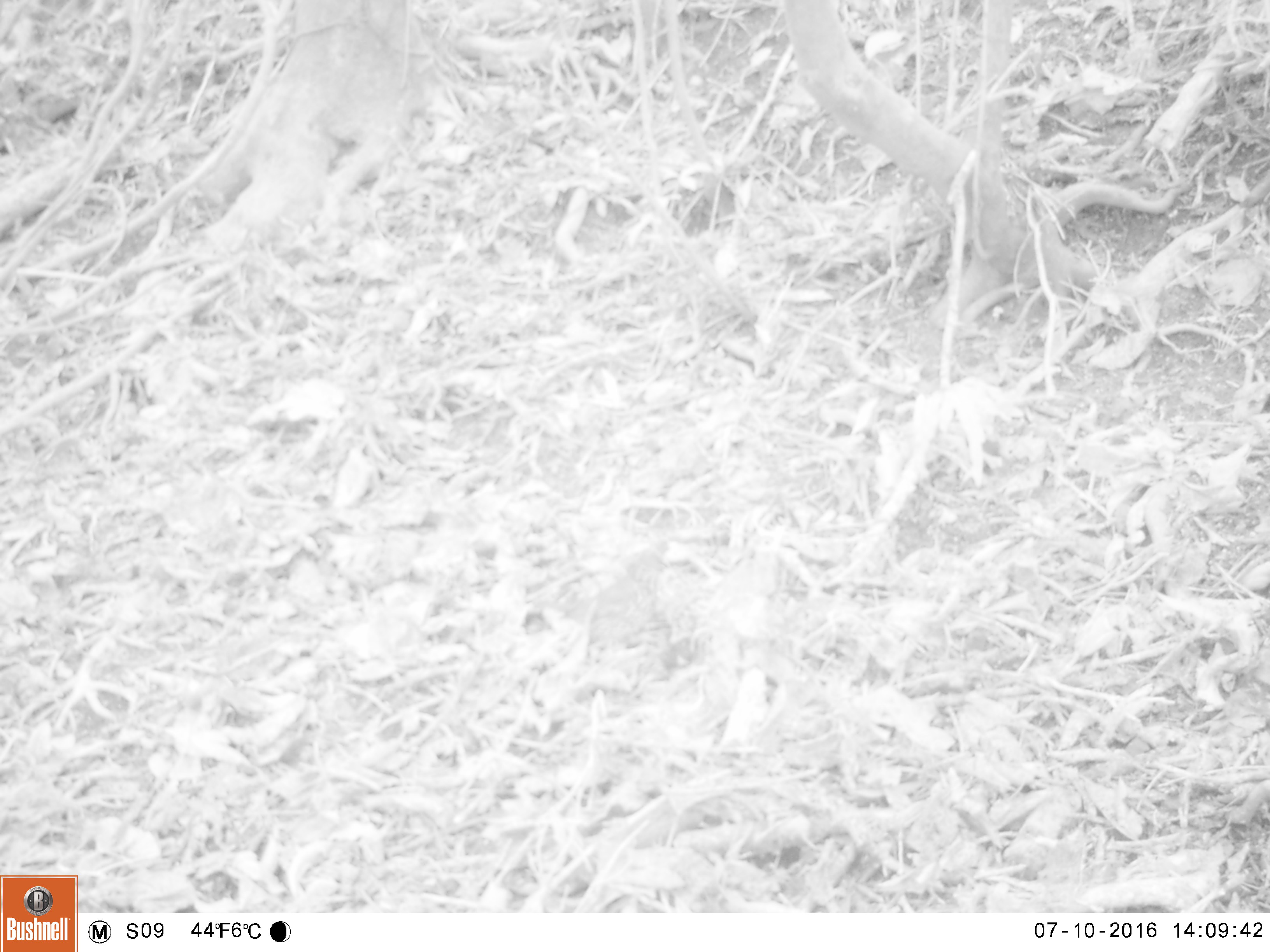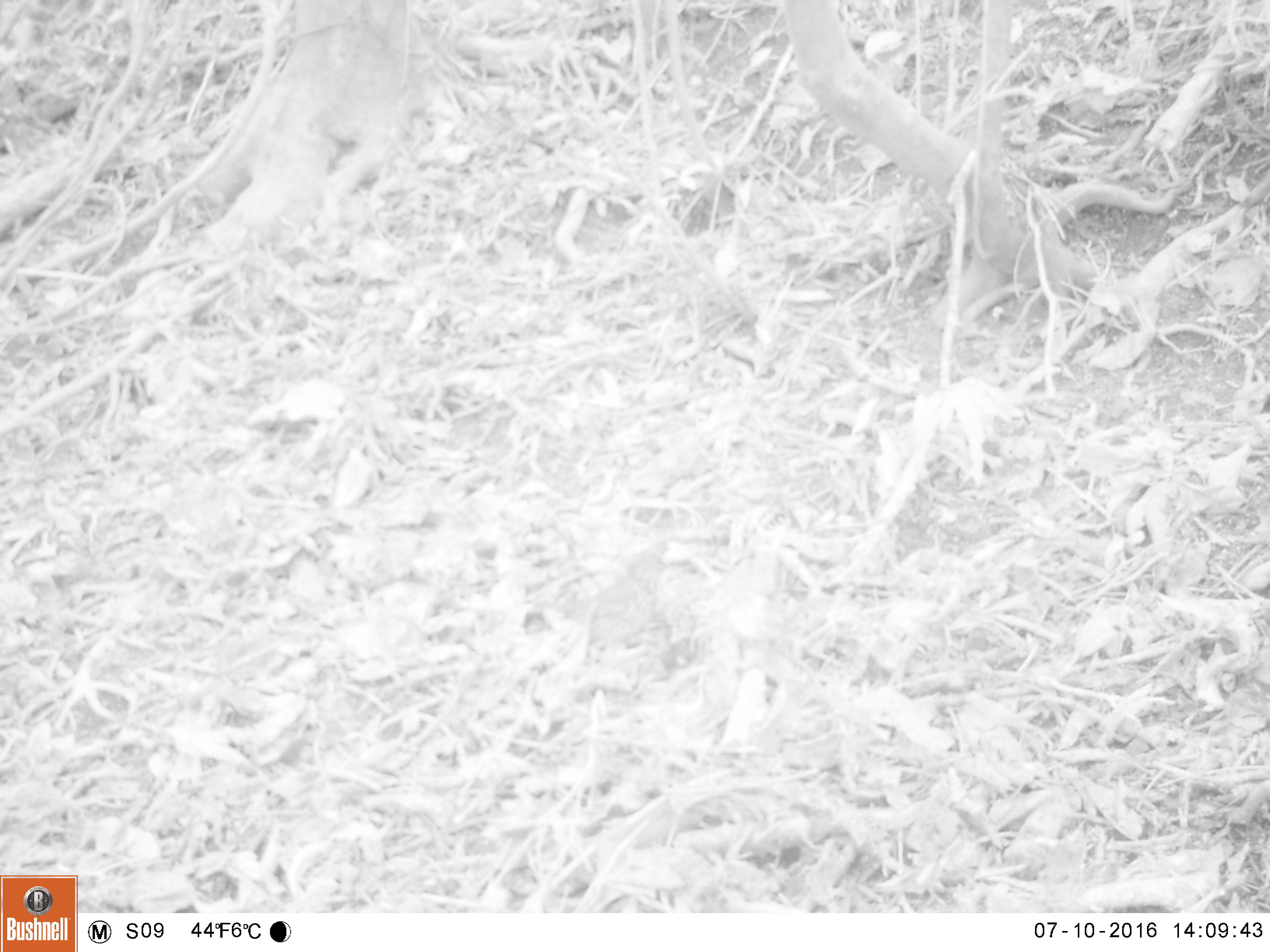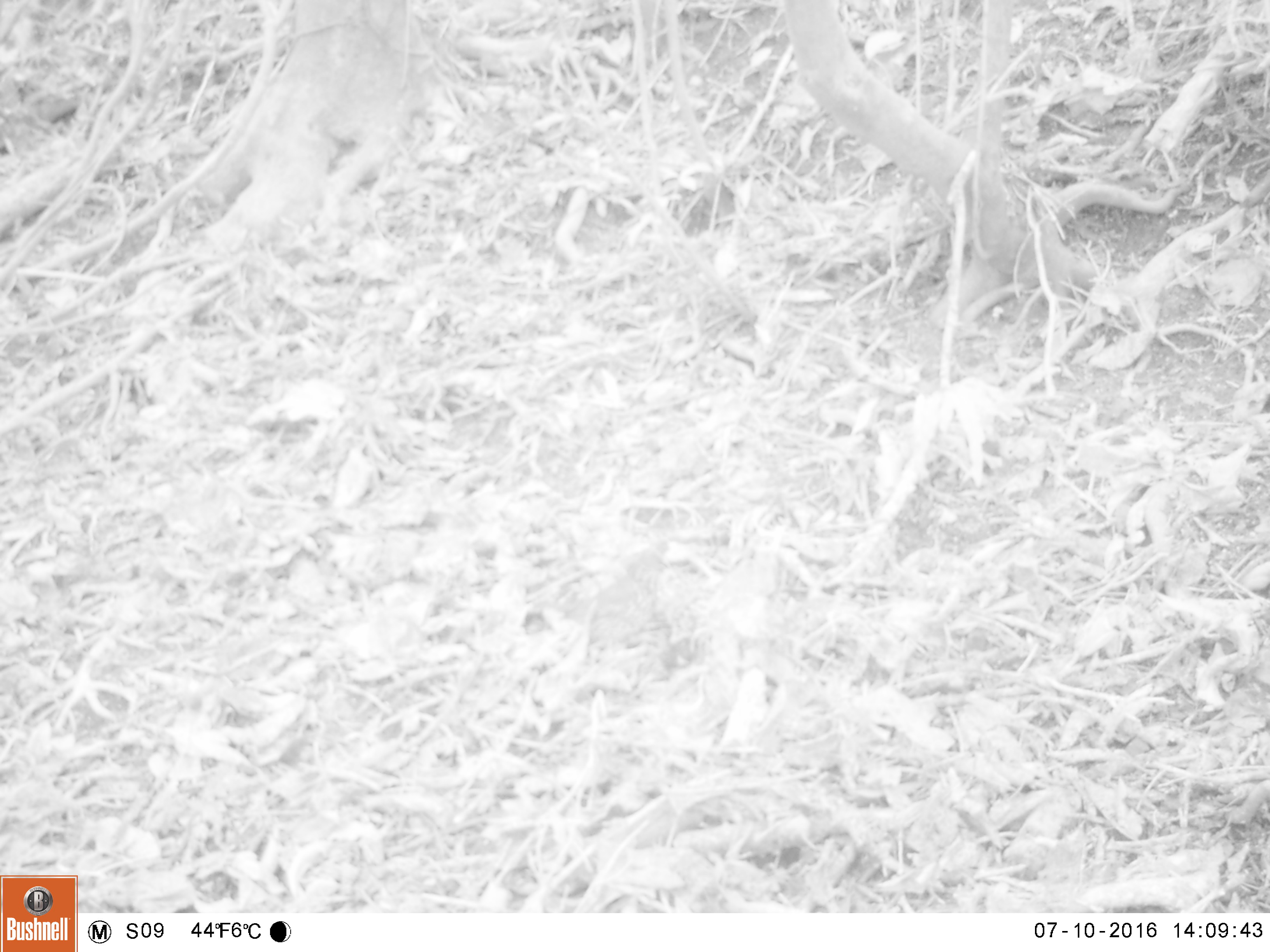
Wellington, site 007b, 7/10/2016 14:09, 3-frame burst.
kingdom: Animalia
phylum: Chordata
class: Aves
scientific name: Aves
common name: bird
Bird (Aves).